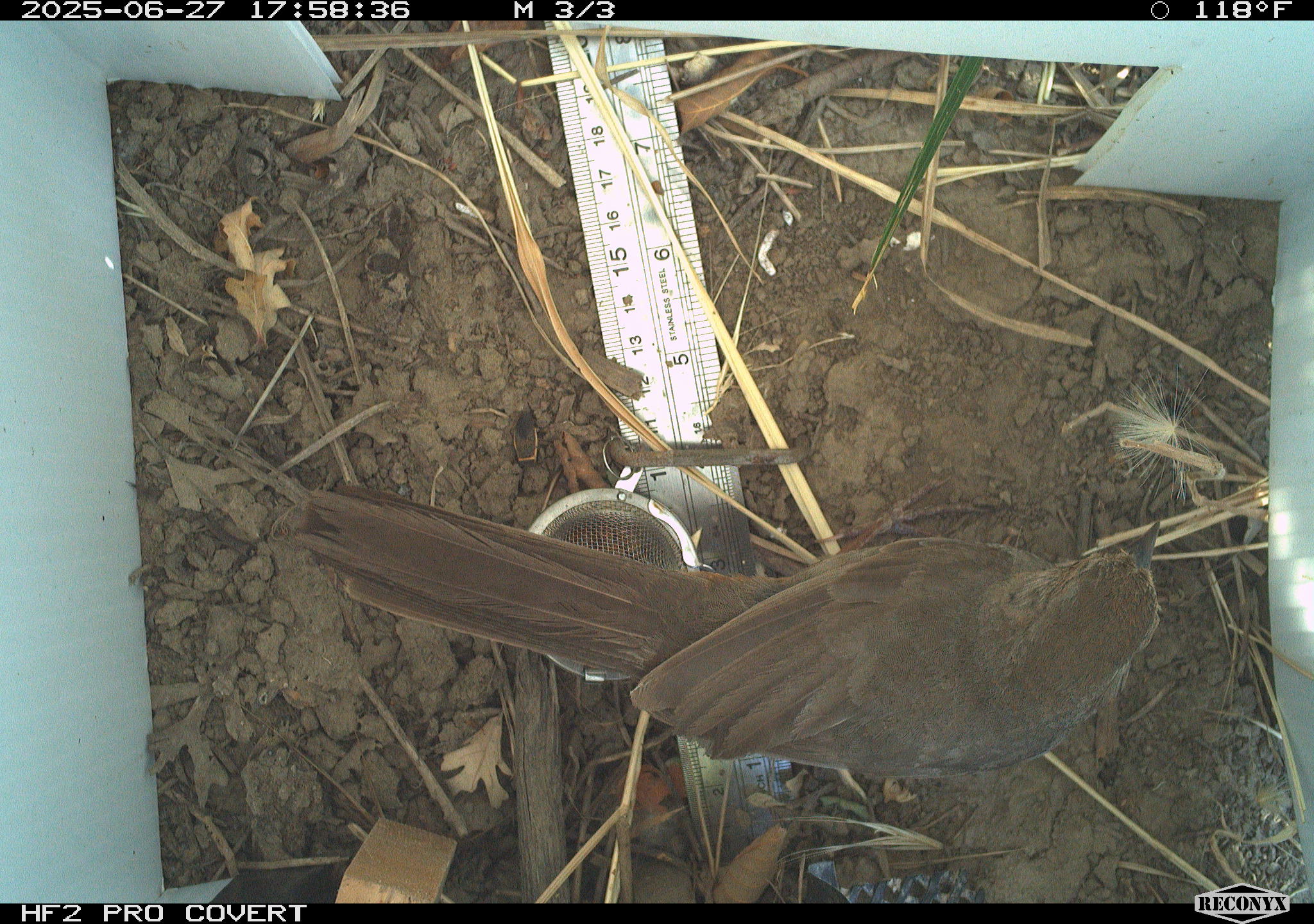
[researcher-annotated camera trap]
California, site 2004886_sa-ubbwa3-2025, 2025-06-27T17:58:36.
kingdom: Animalia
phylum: Chordata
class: Aves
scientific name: Aves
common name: bird